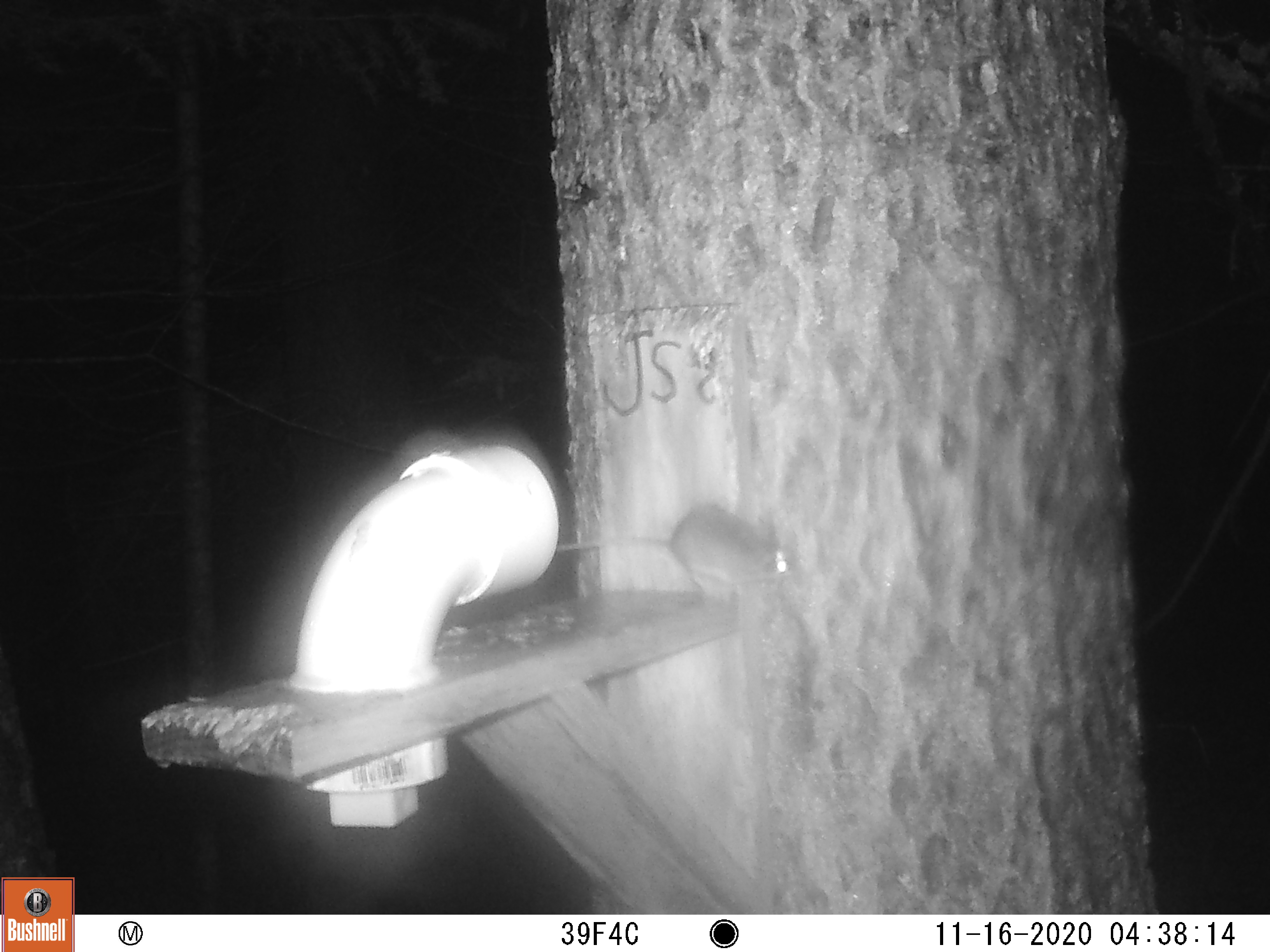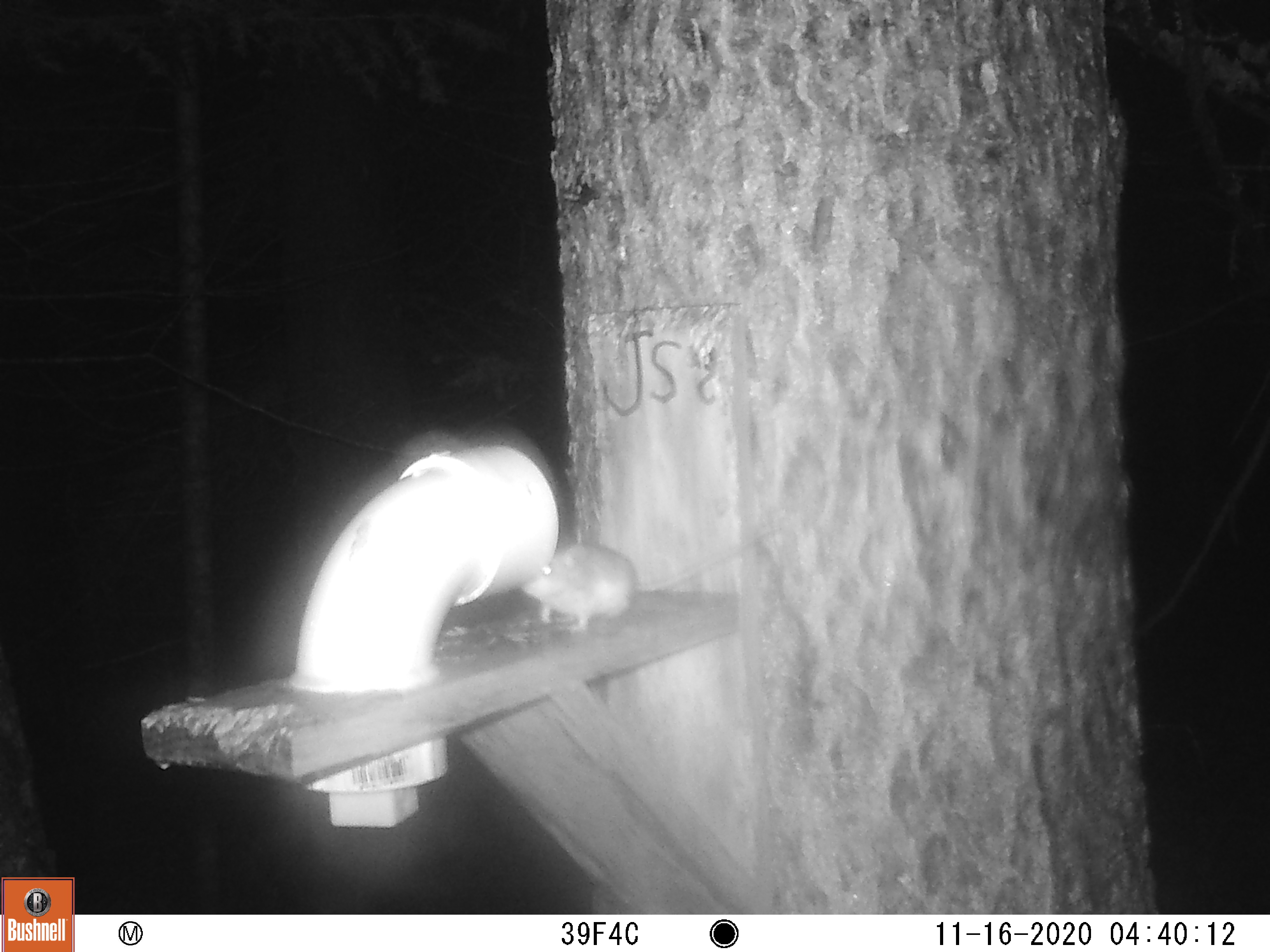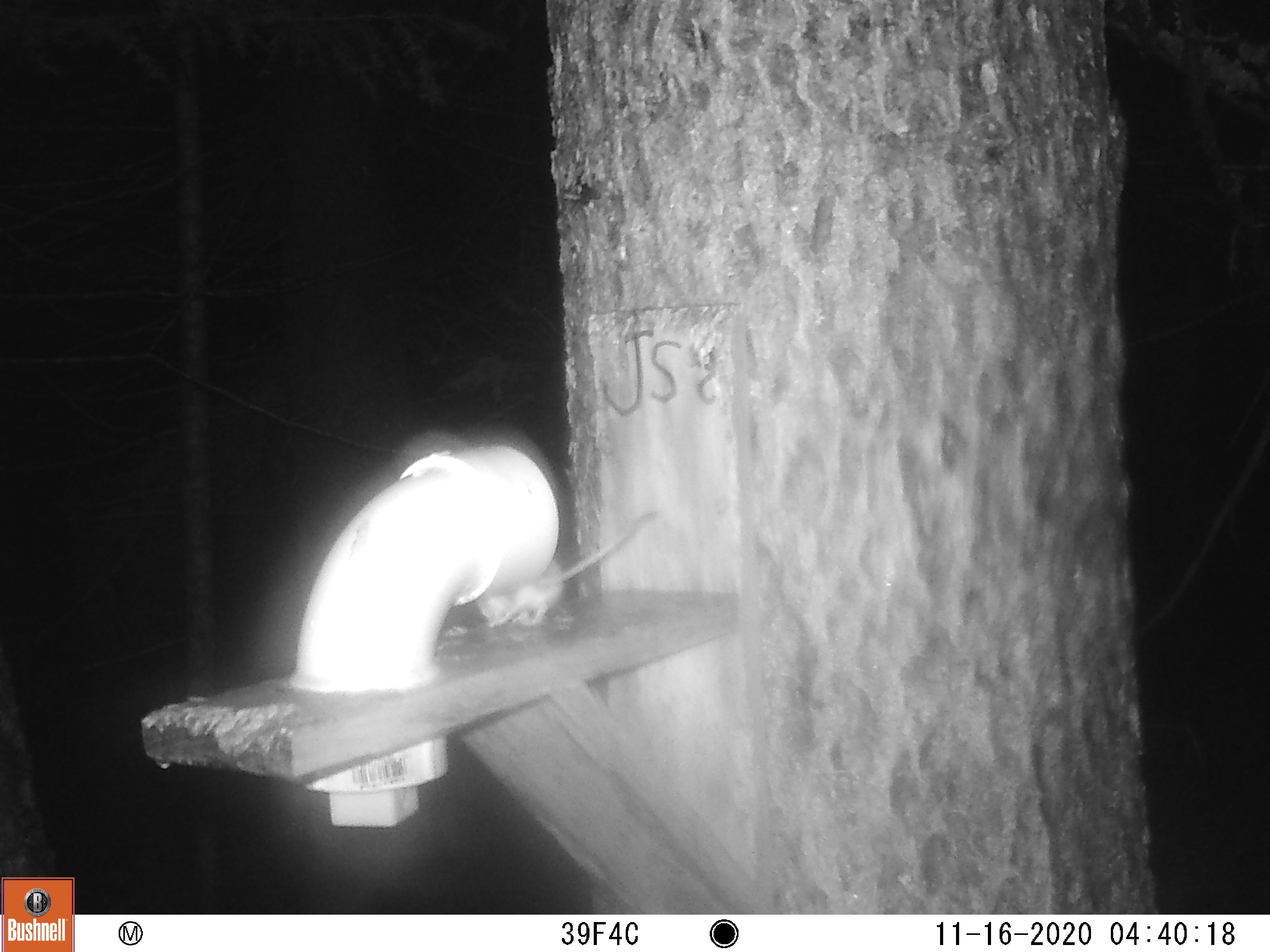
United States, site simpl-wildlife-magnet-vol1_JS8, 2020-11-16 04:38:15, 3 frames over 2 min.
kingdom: Animalia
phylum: Chordata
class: Mammalia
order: Rodentia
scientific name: Rodentia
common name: mouse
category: mouse sp.